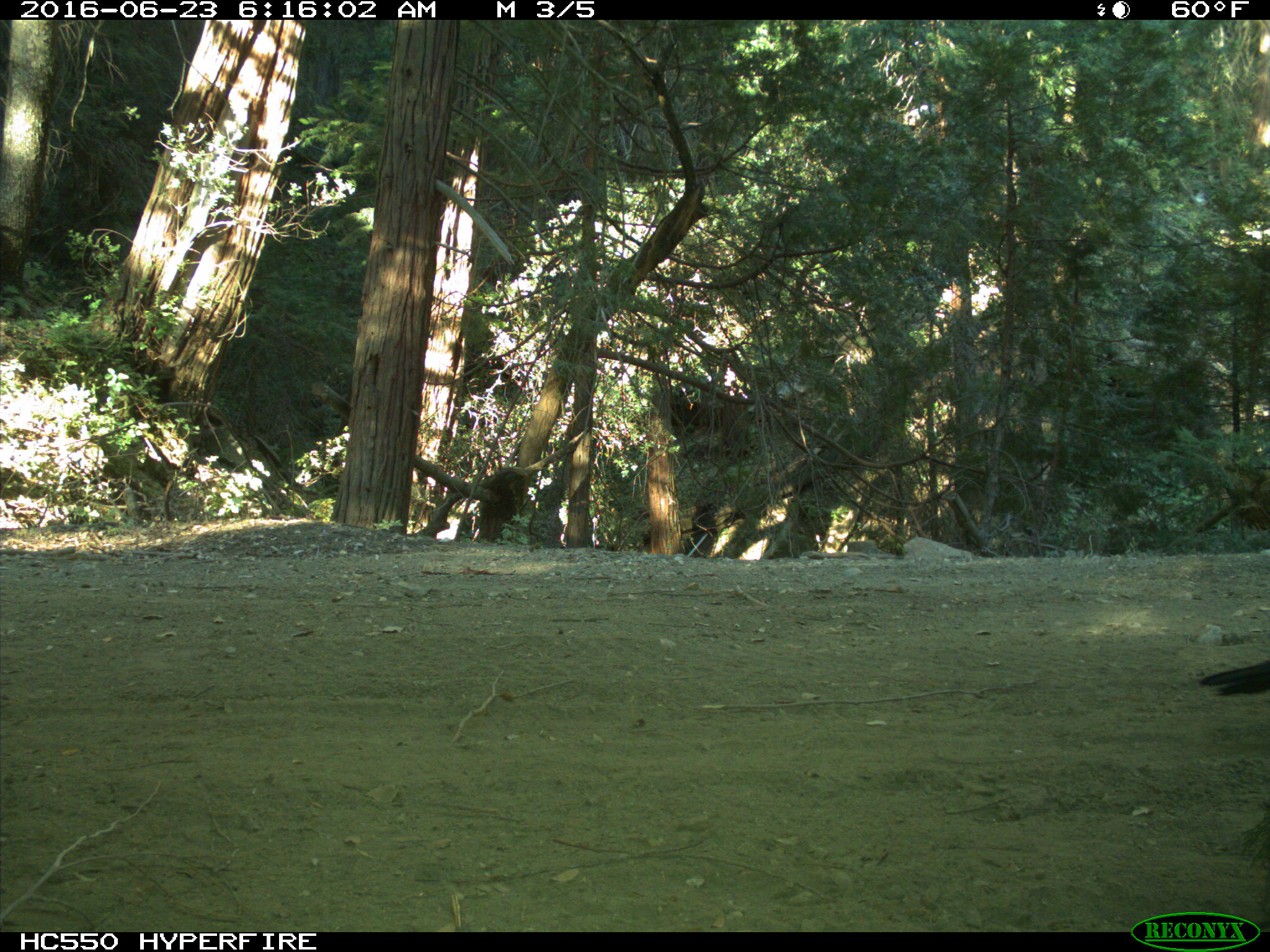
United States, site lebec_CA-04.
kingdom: Animalia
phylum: Chordata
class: Aves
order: Passeriformes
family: Corvidae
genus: Corvus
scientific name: Corvus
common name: crows and ravens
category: unidentified corvus